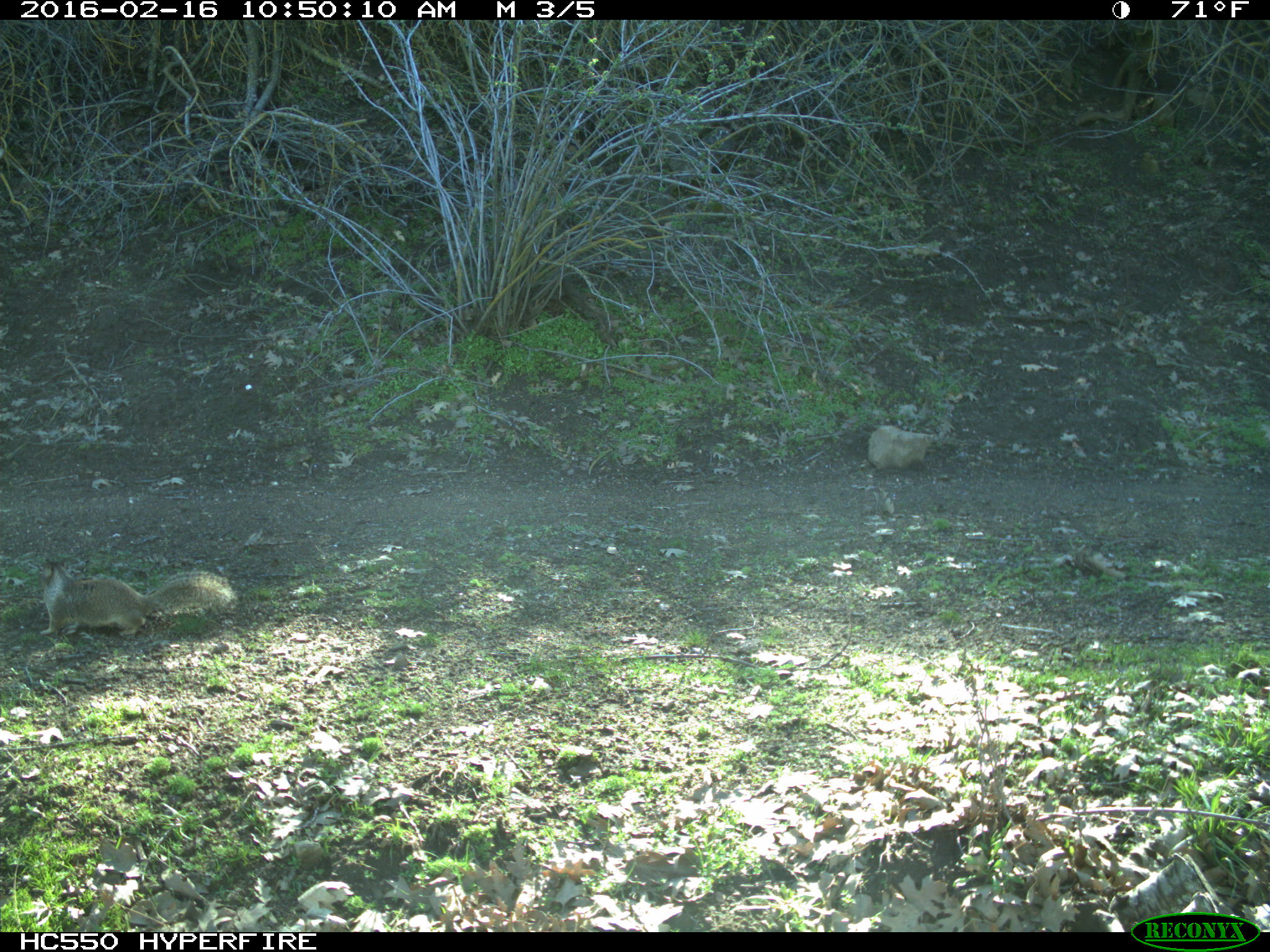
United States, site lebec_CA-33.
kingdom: Animalia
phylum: Chordata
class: Mammalia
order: Rodentia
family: Sciuridae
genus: Otospermophilus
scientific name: Otospermophilus beecheyi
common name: california ground squirrel